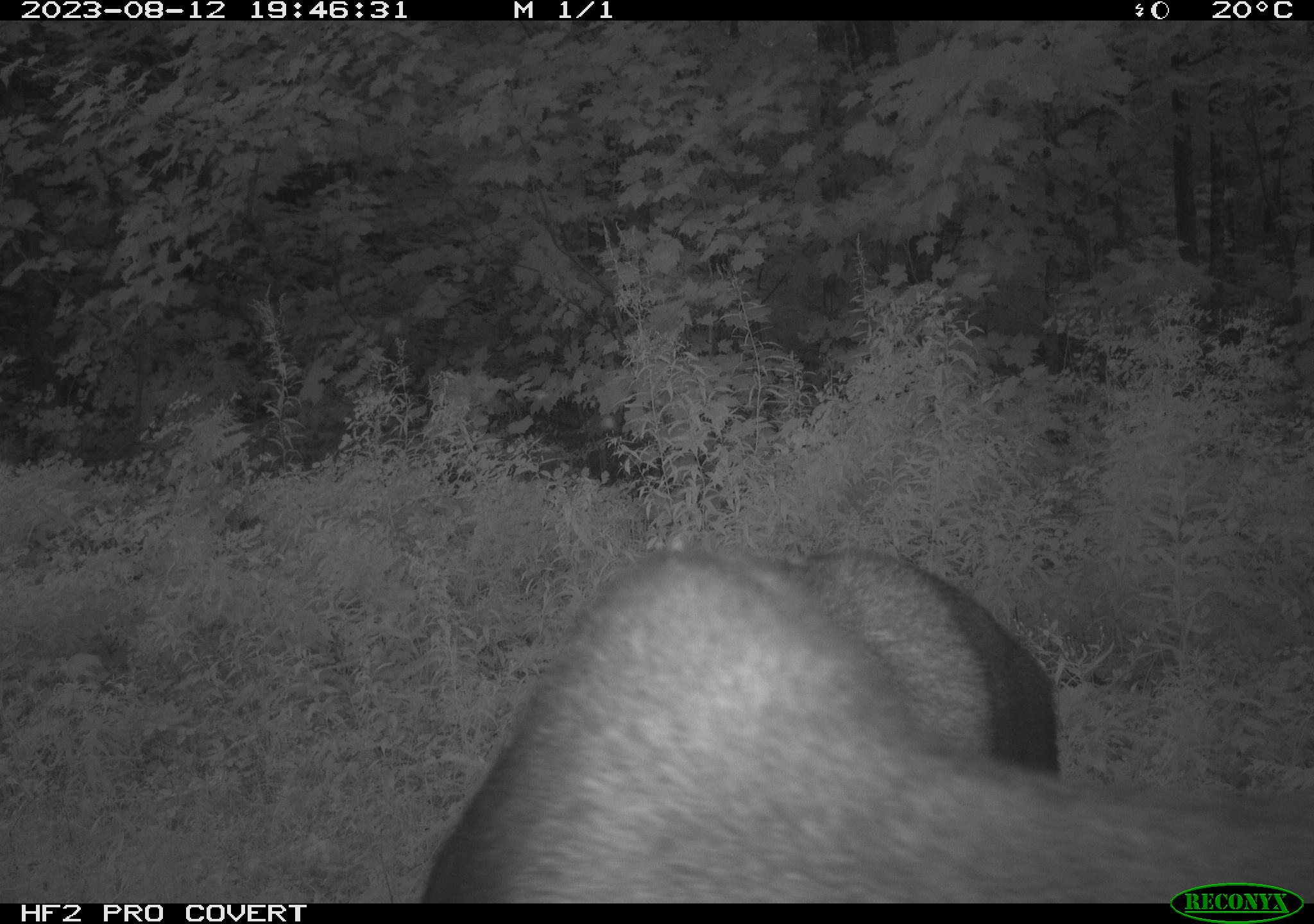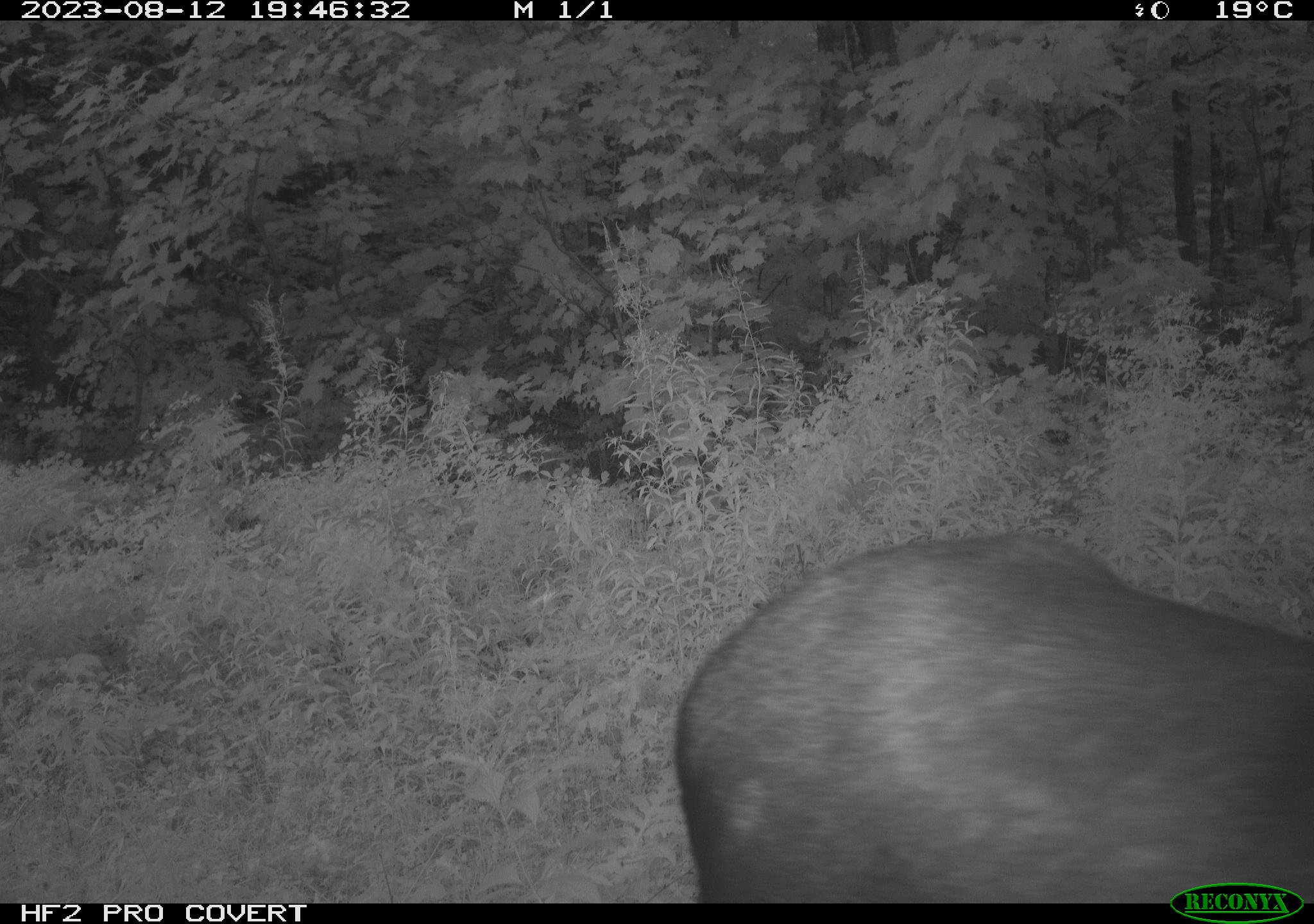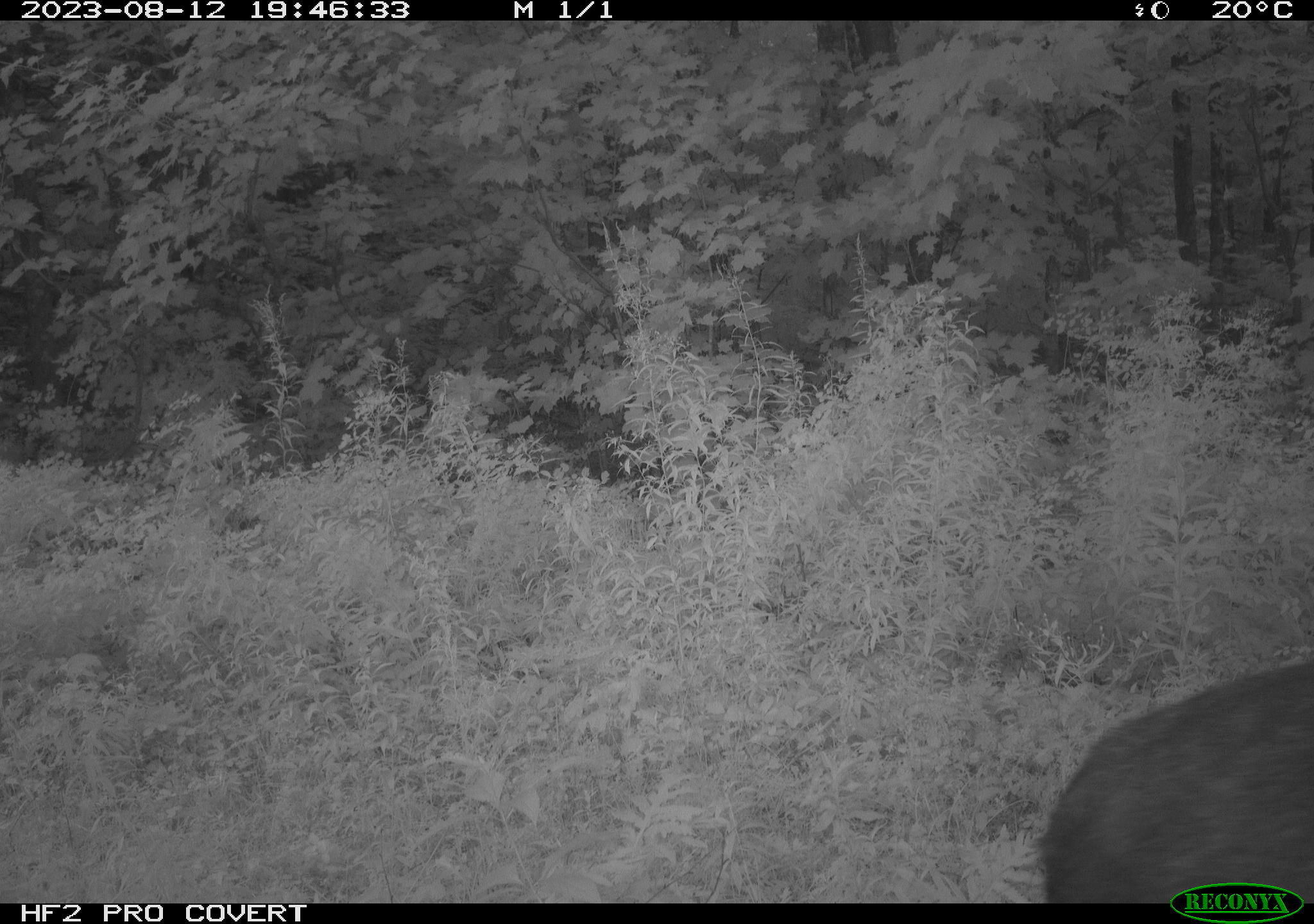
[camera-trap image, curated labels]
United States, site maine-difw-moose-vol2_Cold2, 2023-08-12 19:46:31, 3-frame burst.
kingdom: Animalia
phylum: Chordata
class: Mammalia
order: Artiodactyla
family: Cervidae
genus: Alces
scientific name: Alces alces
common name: moose